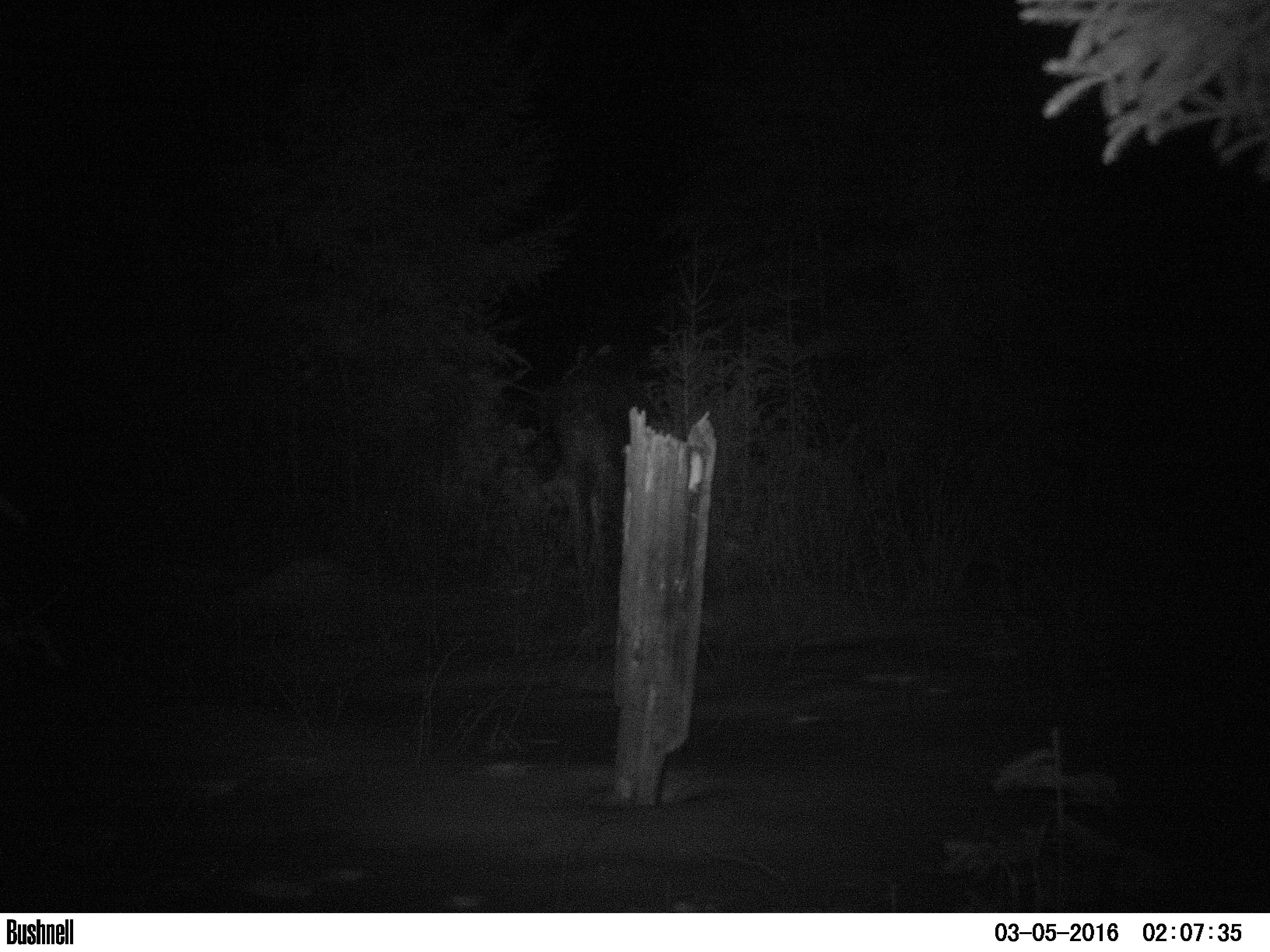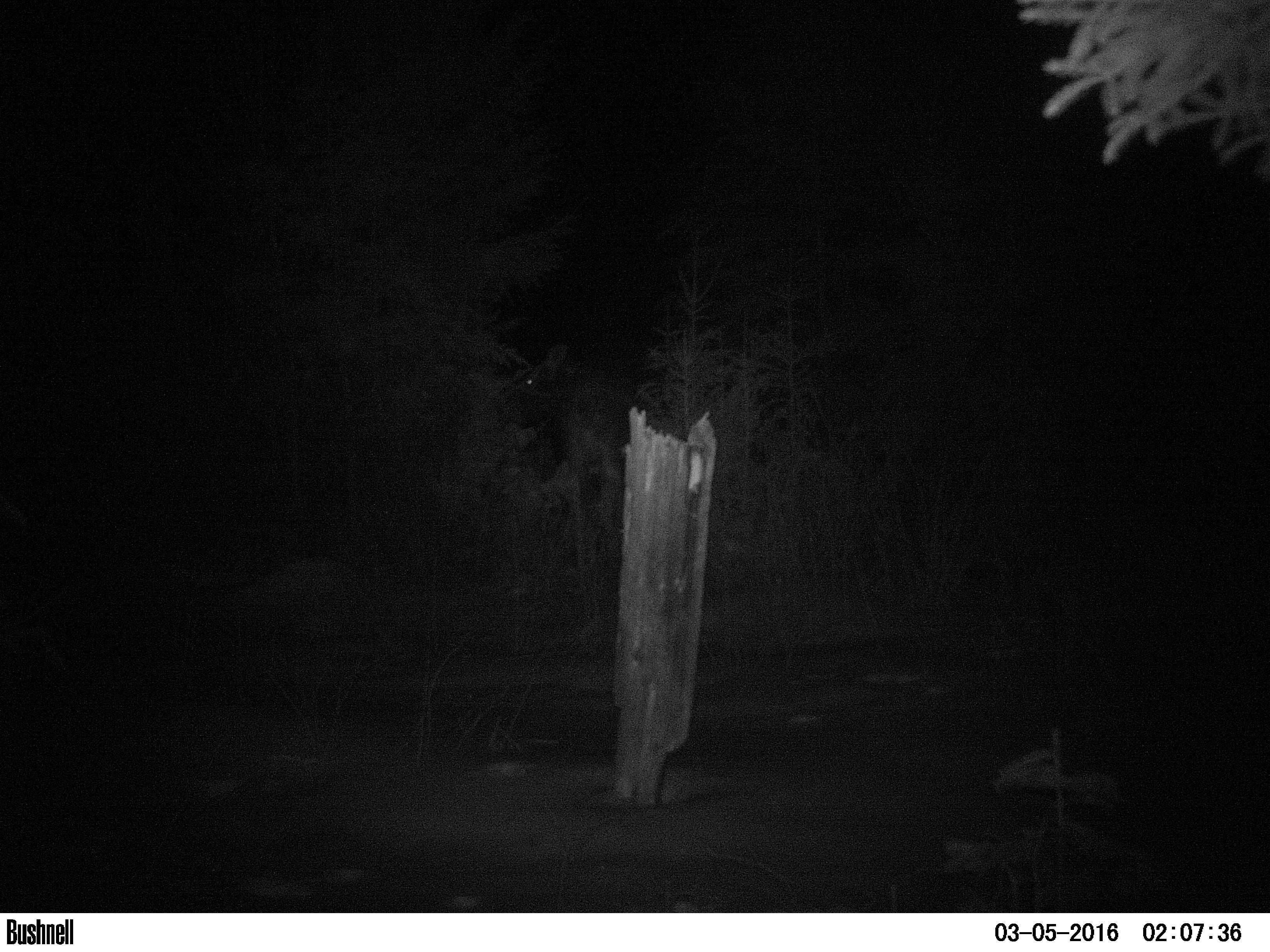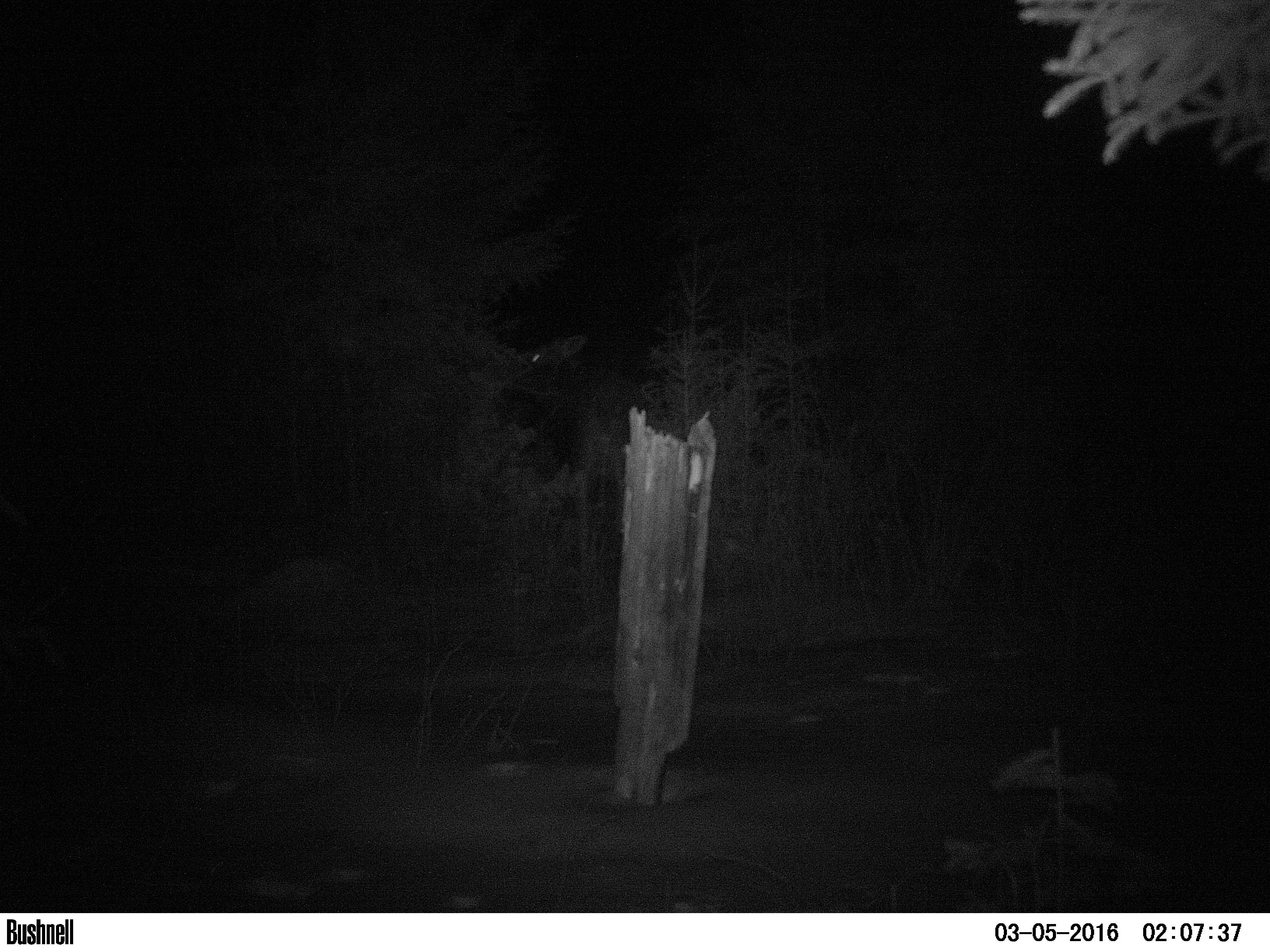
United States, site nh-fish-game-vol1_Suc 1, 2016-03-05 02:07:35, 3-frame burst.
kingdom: Animalia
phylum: Chordata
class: Mammalia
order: Artiodactyla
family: Cervidae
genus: Alces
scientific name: Alces alces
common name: moose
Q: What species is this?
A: Moose (Alces alces).